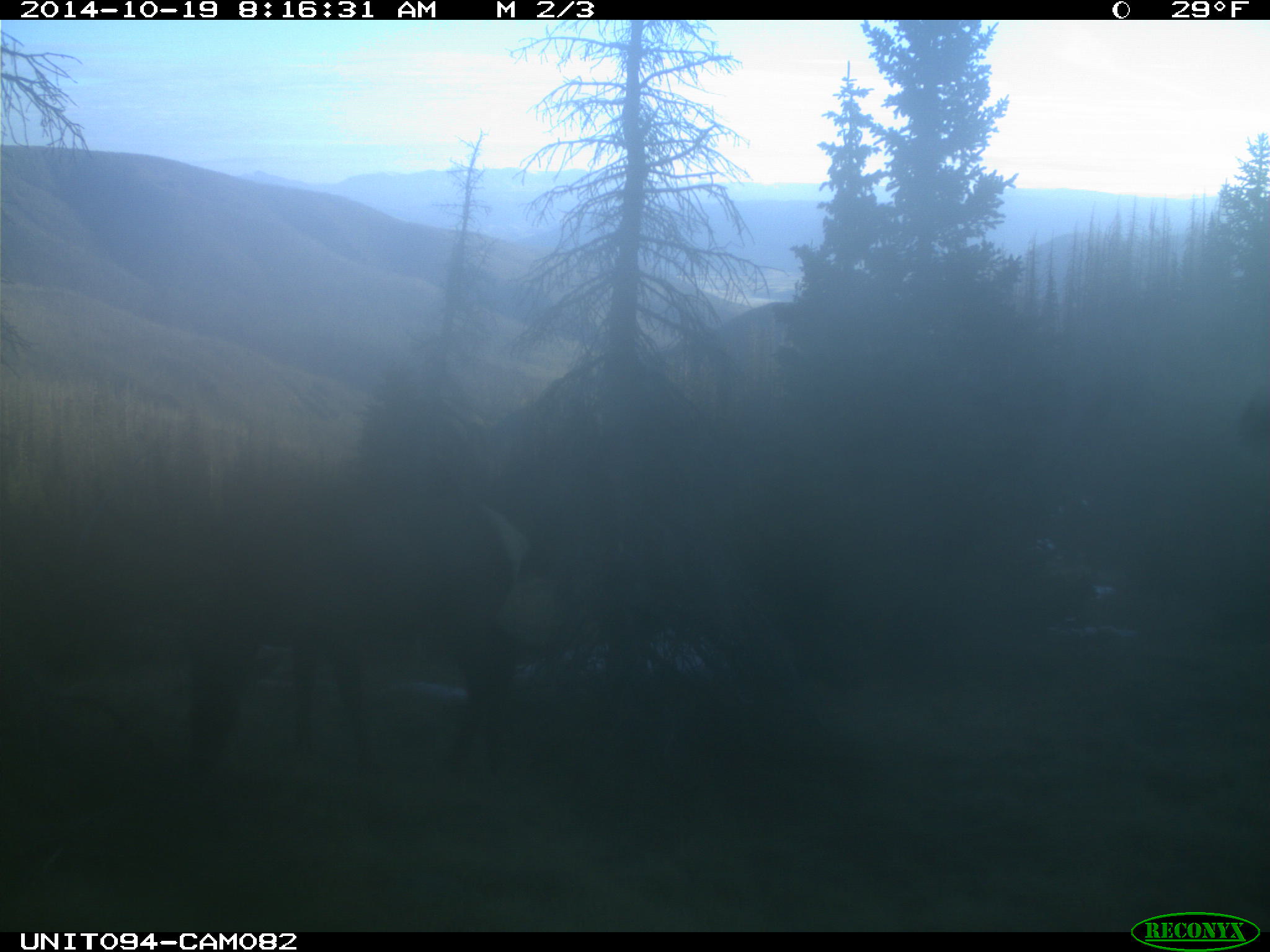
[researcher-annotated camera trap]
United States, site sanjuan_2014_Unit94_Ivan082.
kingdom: Animalia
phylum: Chordata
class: Mammalia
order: Artiodactyla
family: Cervidae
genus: Cervus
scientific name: Cervus elaphus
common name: red deer